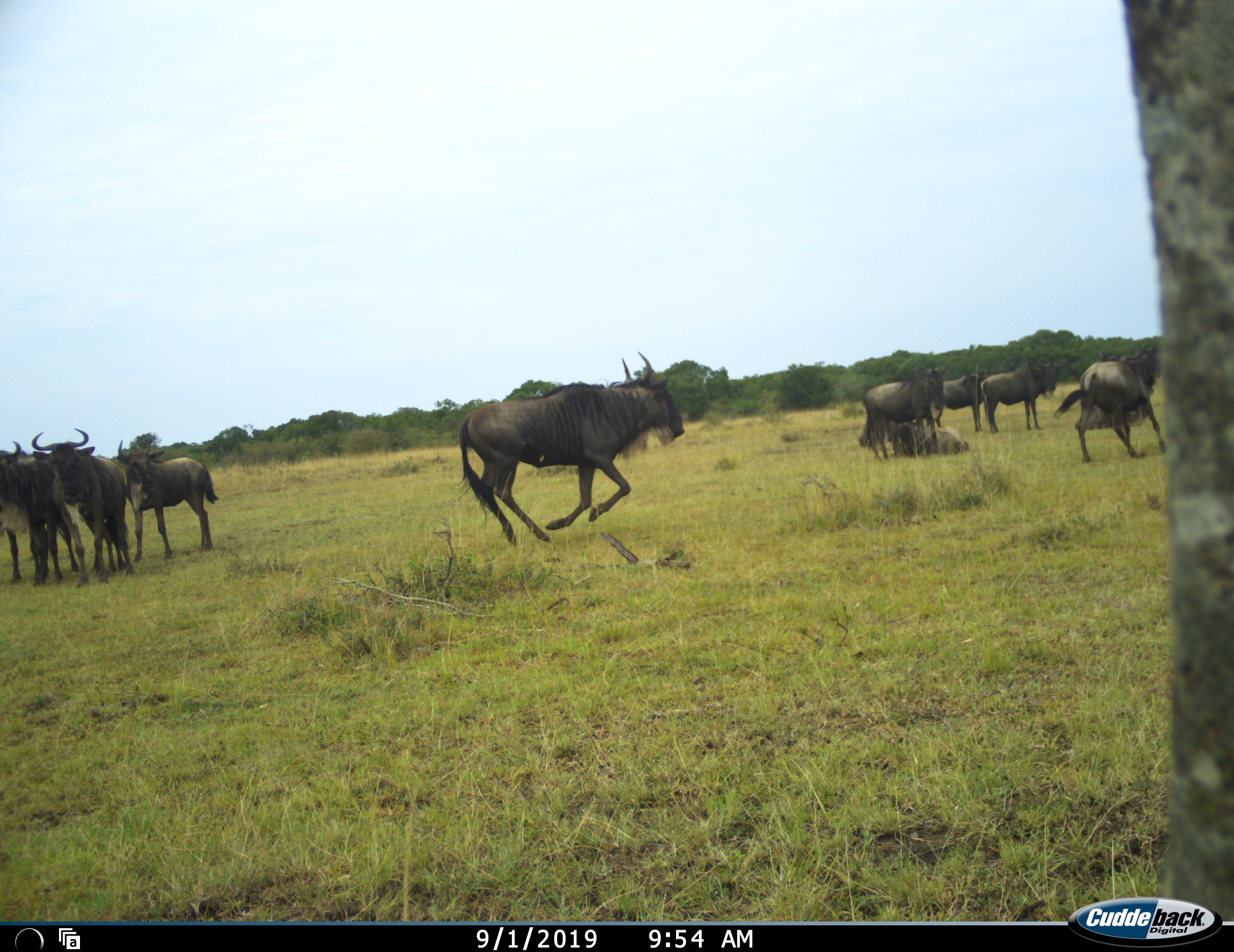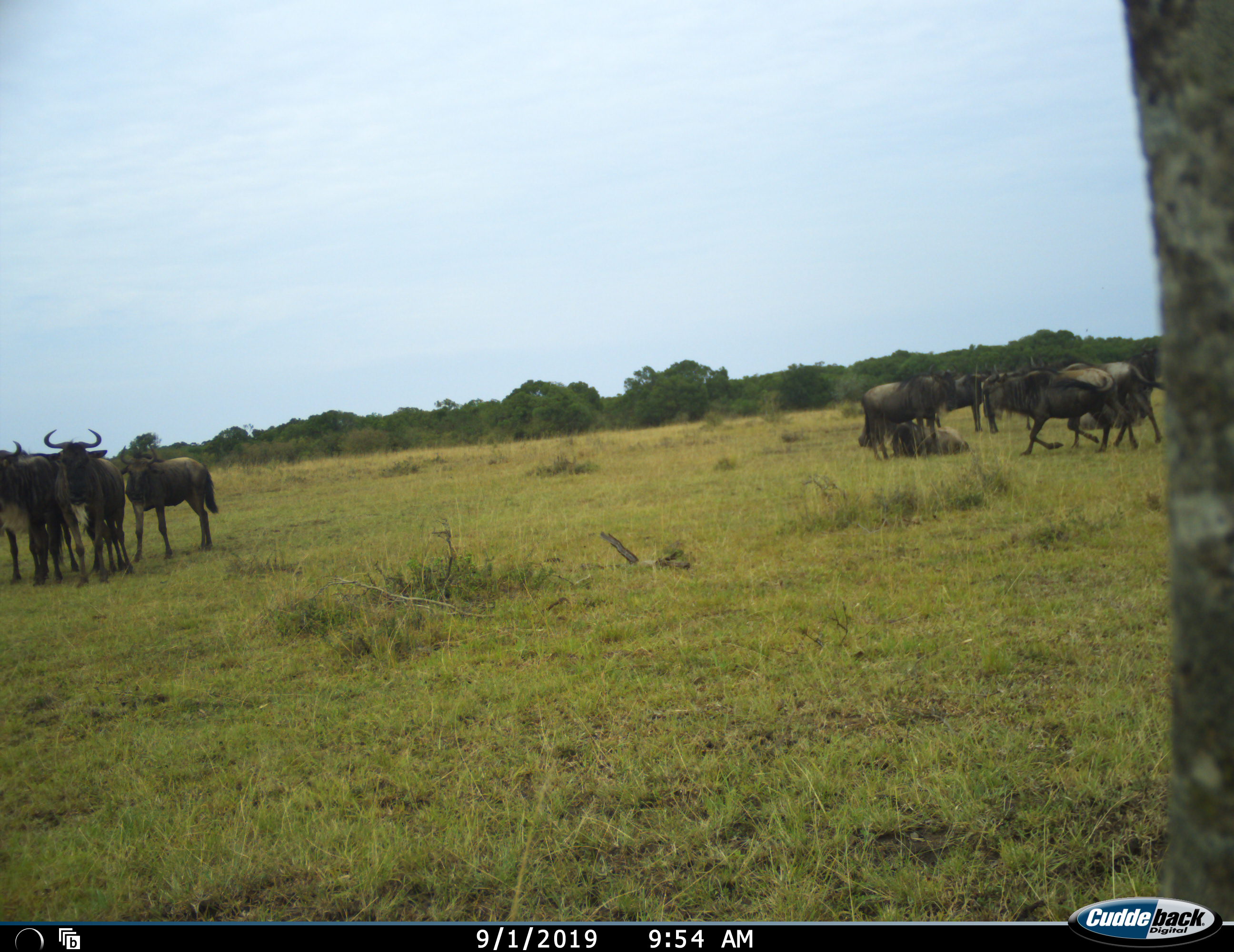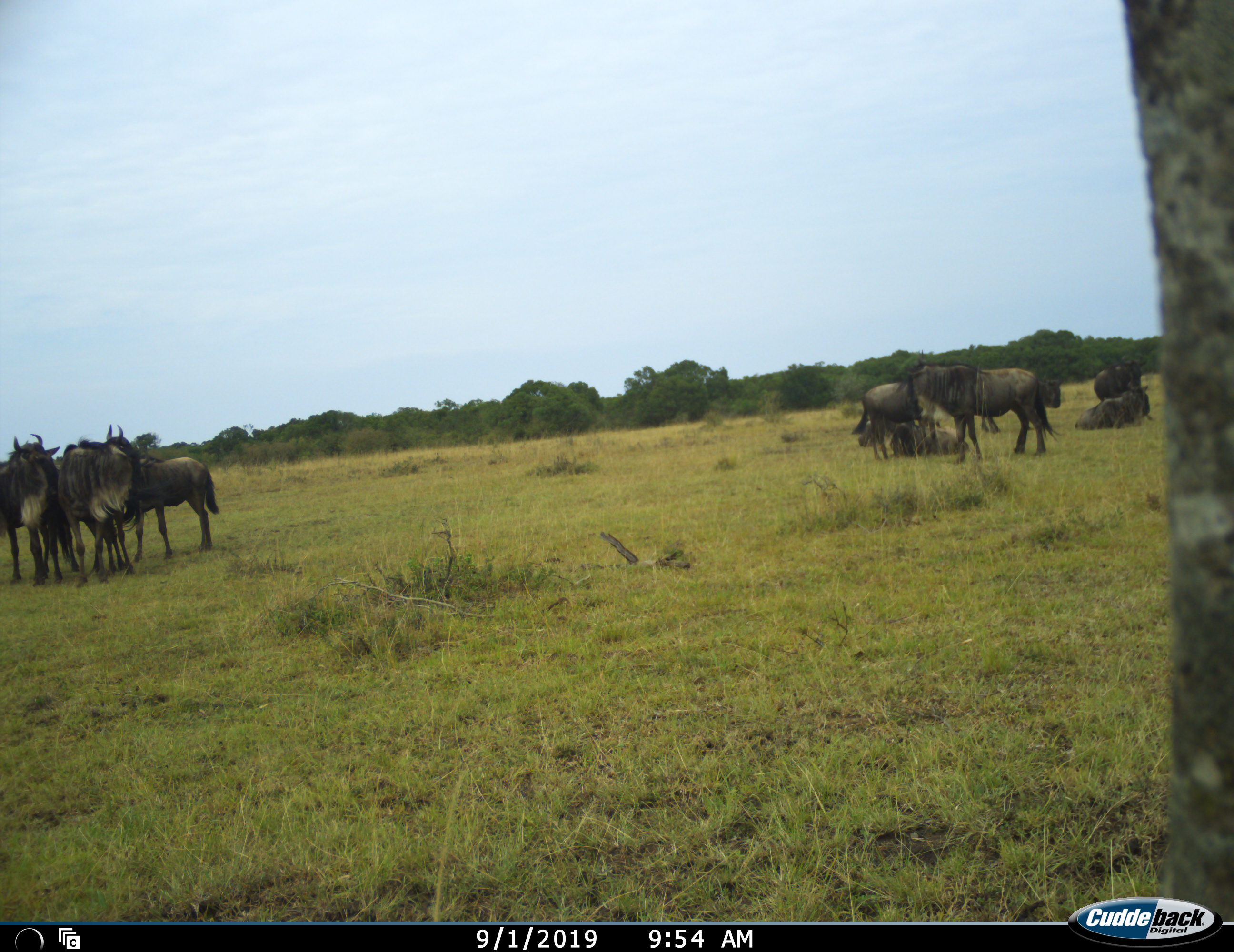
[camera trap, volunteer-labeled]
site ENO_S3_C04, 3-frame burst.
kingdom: Animalia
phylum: Chordata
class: Mammalia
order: Artiodactyla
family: Bovidae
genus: Connochaetes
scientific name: Connochaetes taurinus taurinus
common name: blue wildebeest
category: wildebeestblue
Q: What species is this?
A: Wildebeestblue (blue wildebeest) (Connochaetes taurinus taurinus).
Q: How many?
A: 10.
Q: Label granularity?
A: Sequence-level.